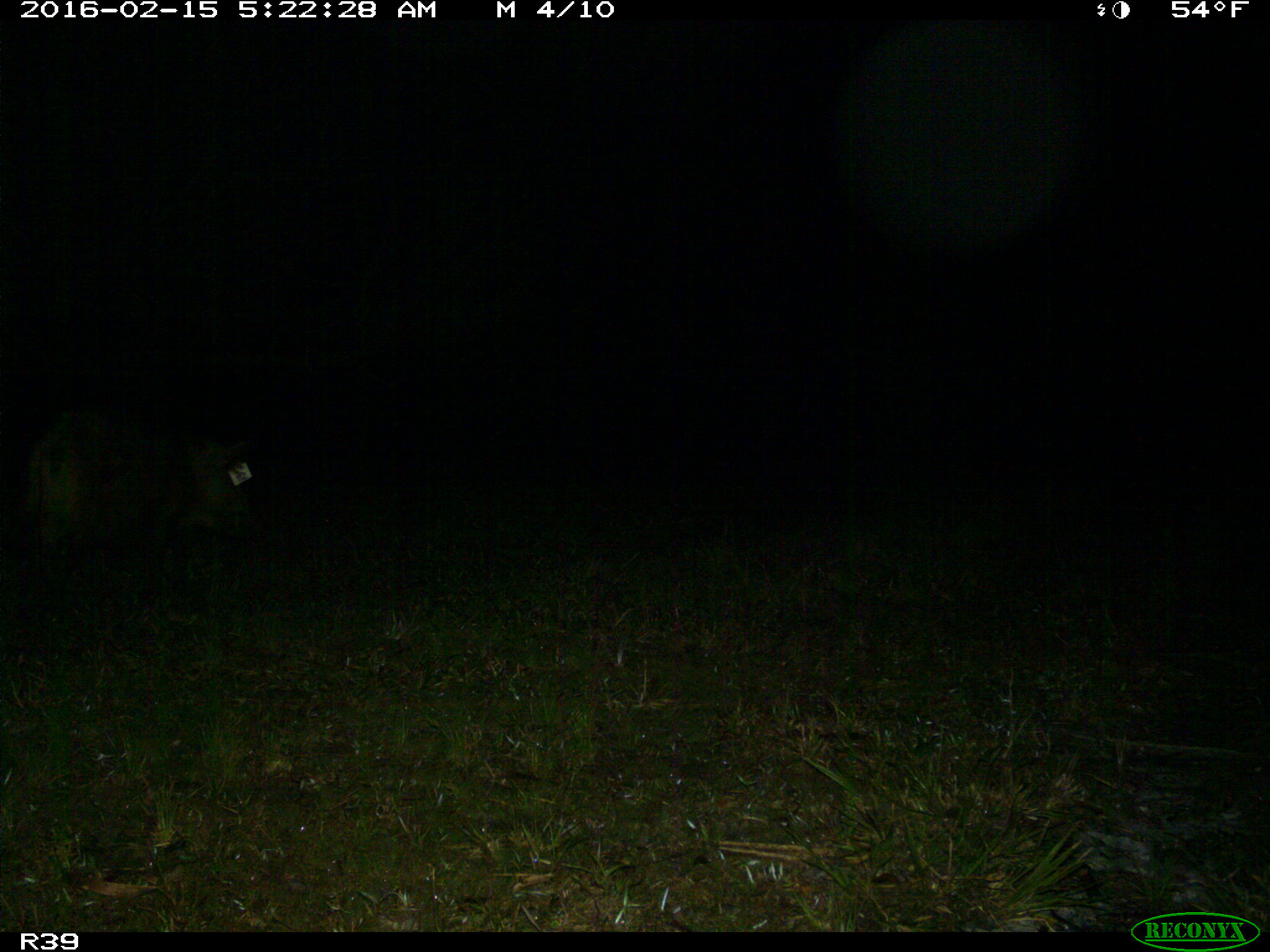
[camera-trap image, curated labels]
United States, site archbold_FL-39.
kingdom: Animalia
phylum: Chordata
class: Mammalia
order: Artiodactyla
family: Suidae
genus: Sus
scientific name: Sus scrofa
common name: wild boar